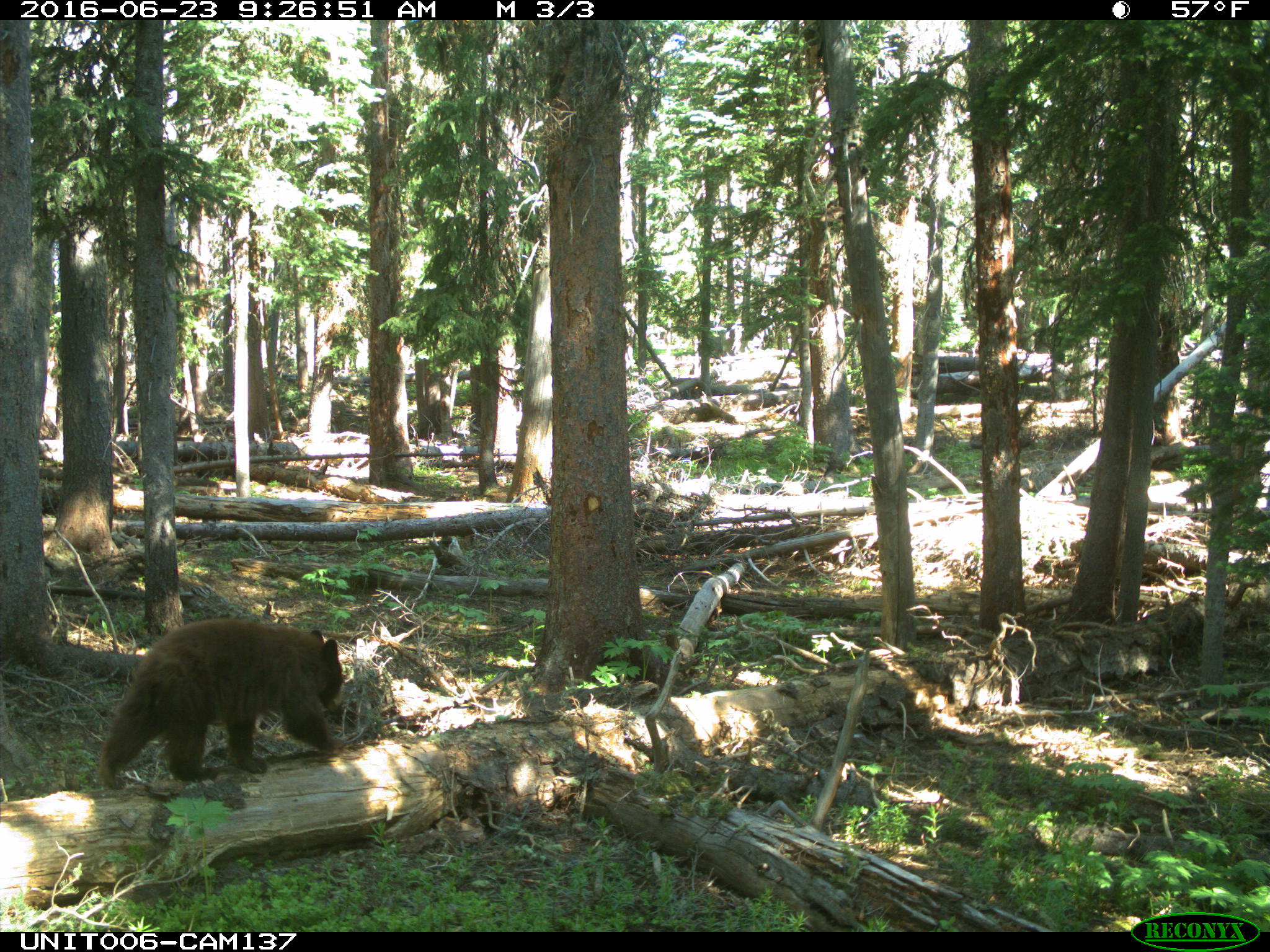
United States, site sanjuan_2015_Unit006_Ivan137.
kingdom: Animalia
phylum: Chordata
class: Mammalia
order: Carnivora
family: Ursidae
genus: Ursus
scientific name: Ursus americanus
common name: american black bear